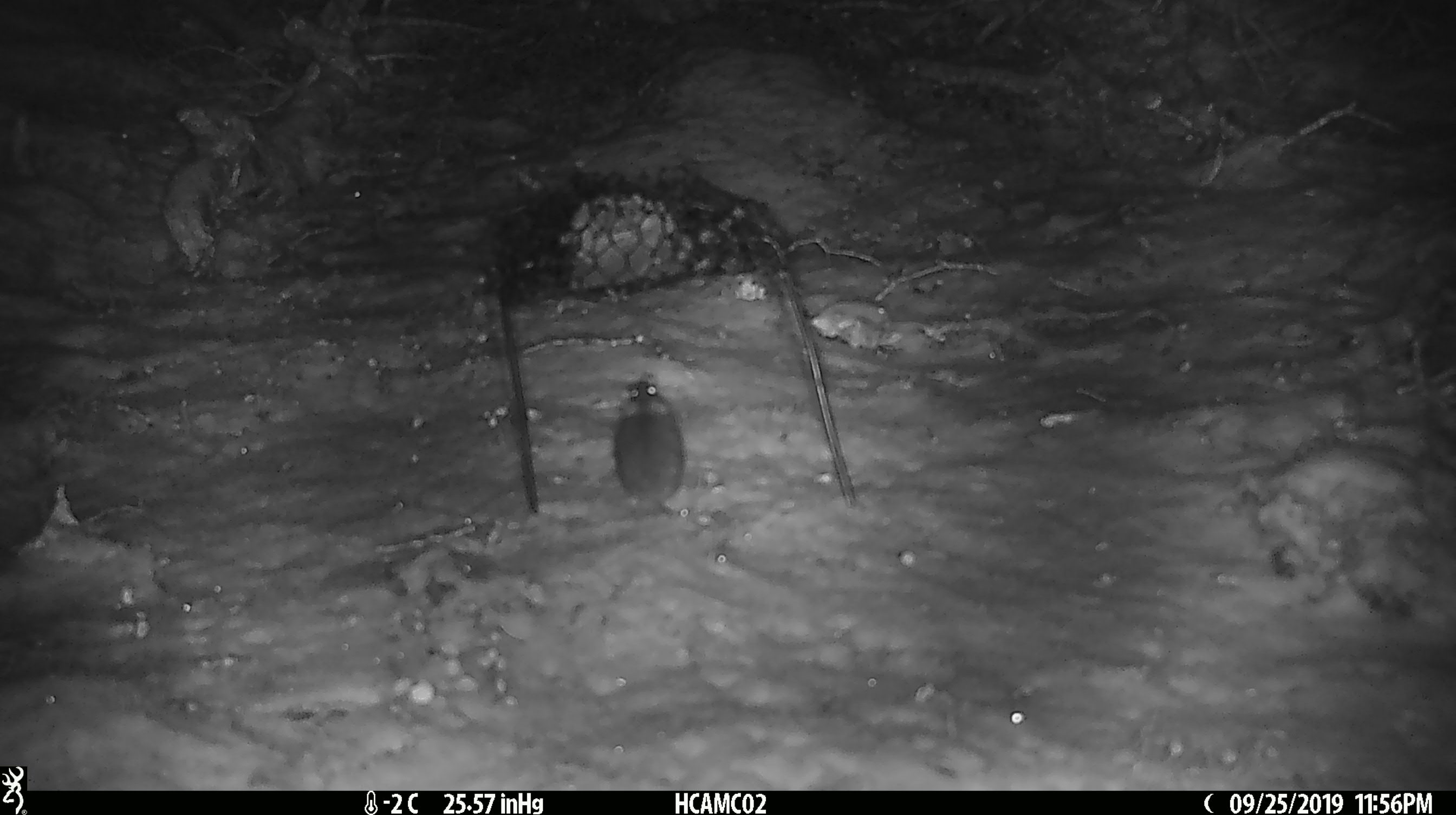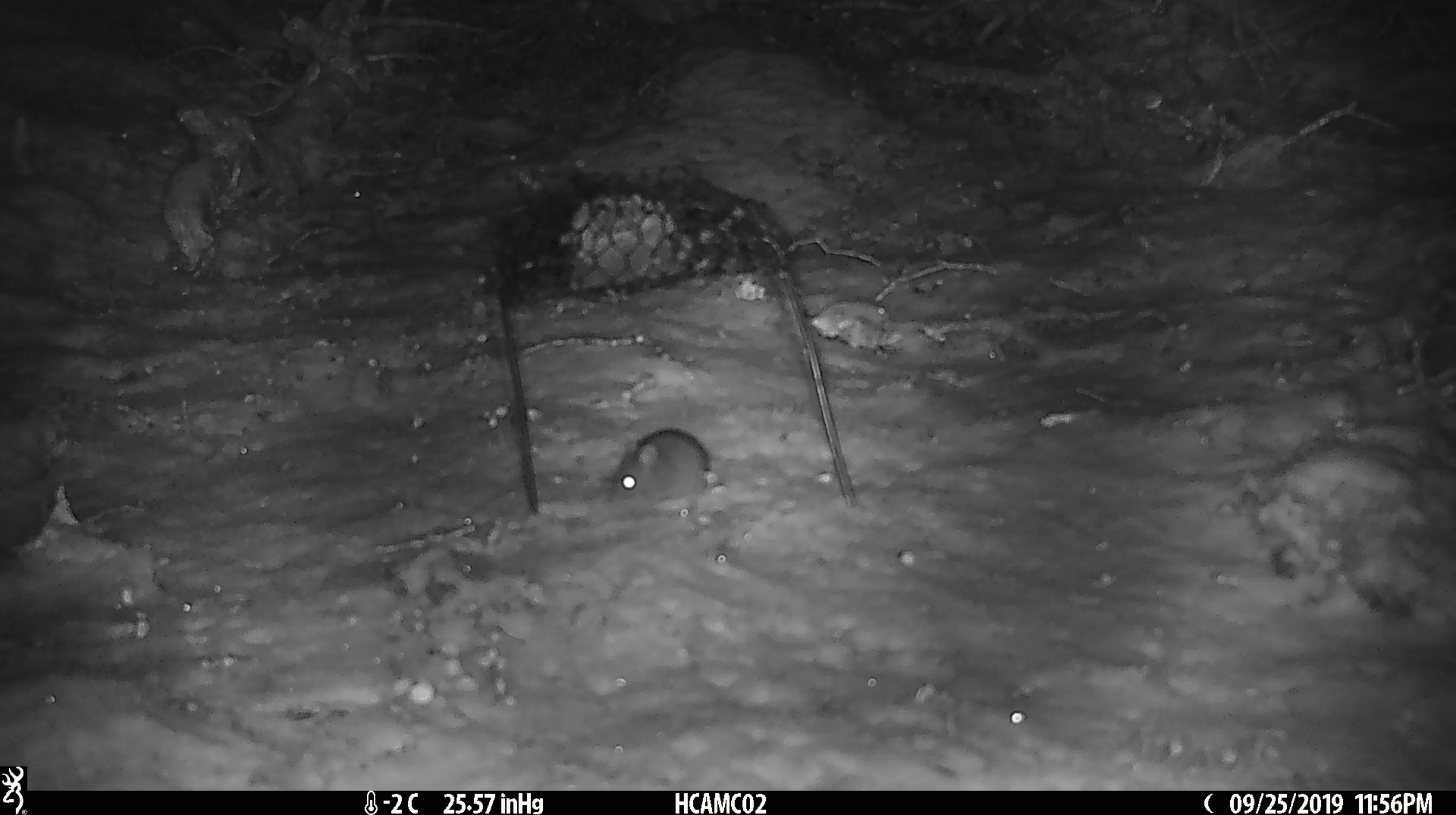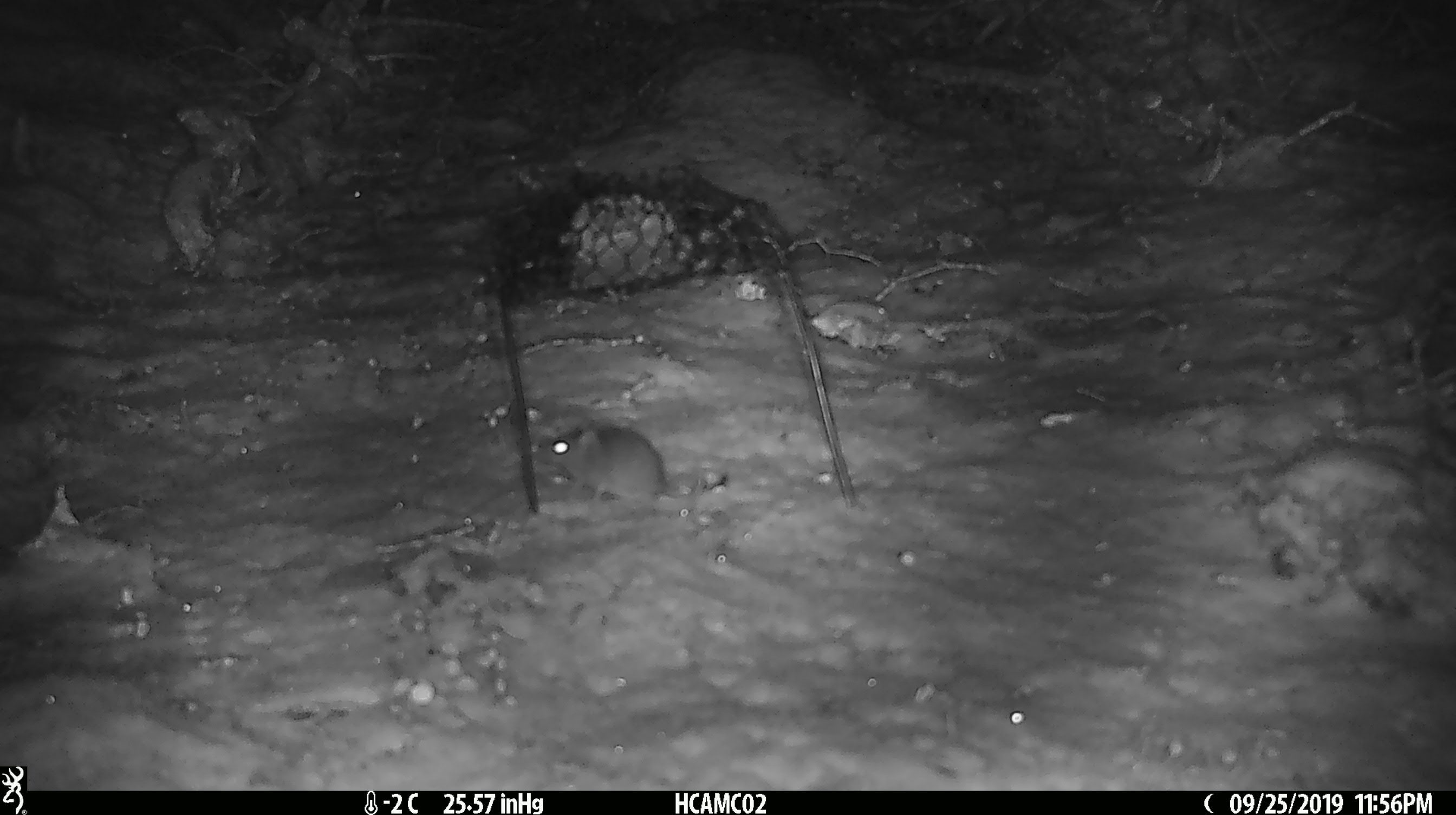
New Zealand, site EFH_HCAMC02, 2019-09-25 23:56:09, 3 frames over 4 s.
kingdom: Animalia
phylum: Chordata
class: Mammalia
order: Rodentia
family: Muridae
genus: Mus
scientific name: Mus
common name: mouse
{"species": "mouse (Mus)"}